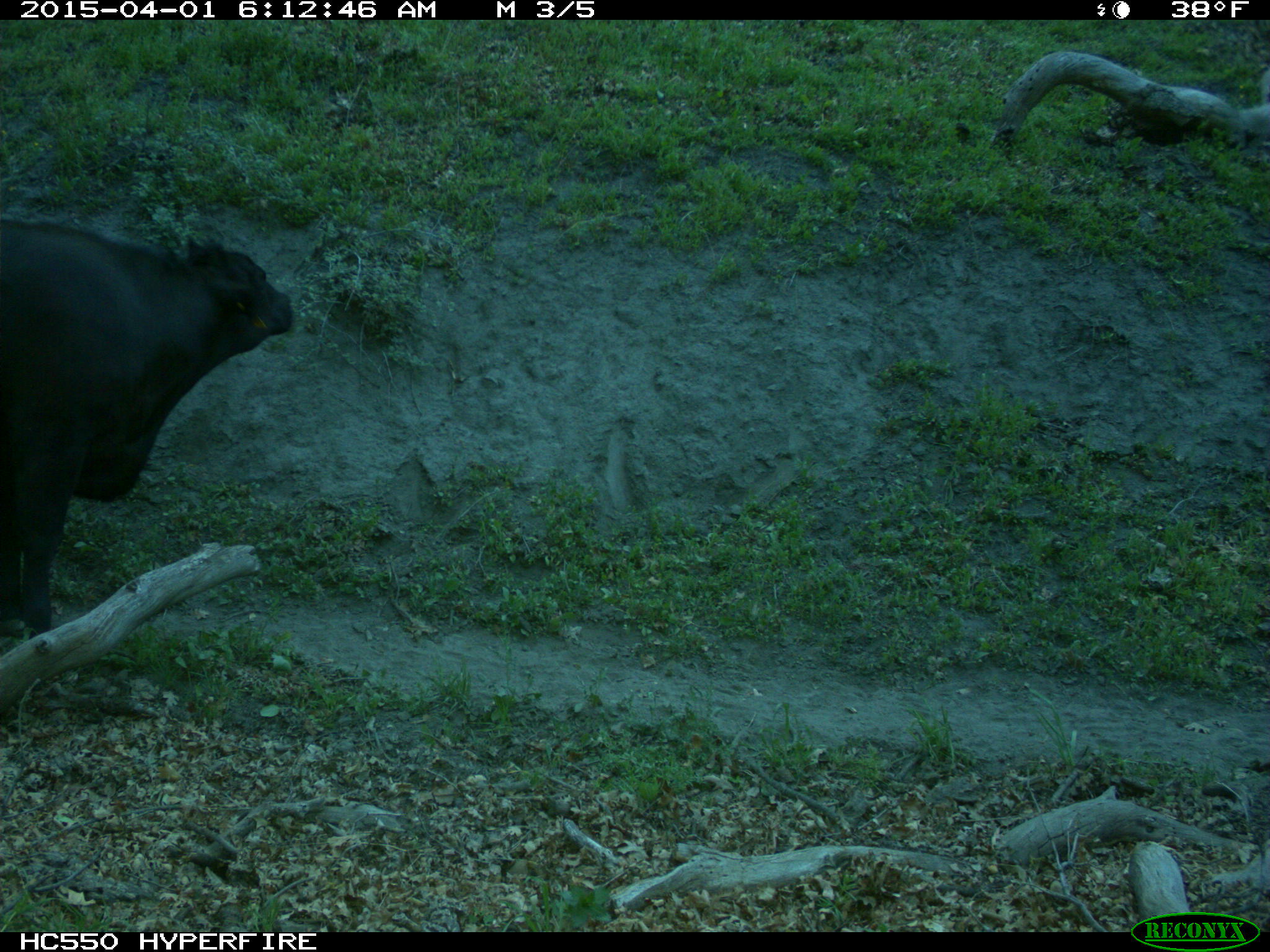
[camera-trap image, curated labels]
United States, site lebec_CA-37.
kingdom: Animalia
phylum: Chordata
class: Mammalia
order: Artiodactyla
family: Bovidae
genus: Bos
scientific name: Bos taurus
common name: domestic cow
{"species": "Bos taurus (domestic cow)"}